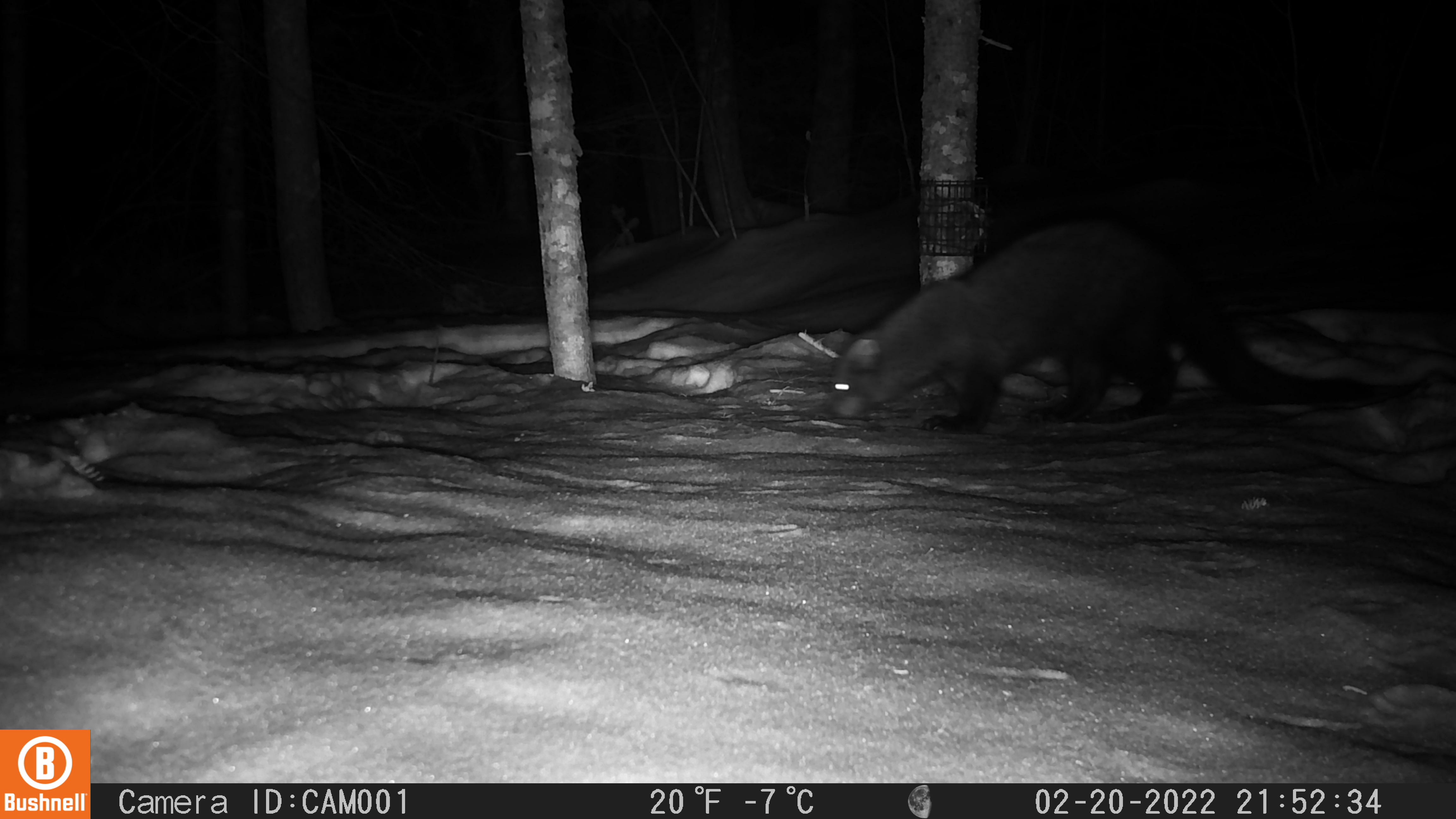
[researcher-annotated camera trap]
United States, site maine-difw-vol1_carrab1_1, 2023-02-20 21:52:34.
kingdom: Animalia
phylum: Chordata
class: Mammalia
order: Carnivora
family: Mustelidae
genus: Pekania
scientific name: Pekania pennanti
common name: fisher